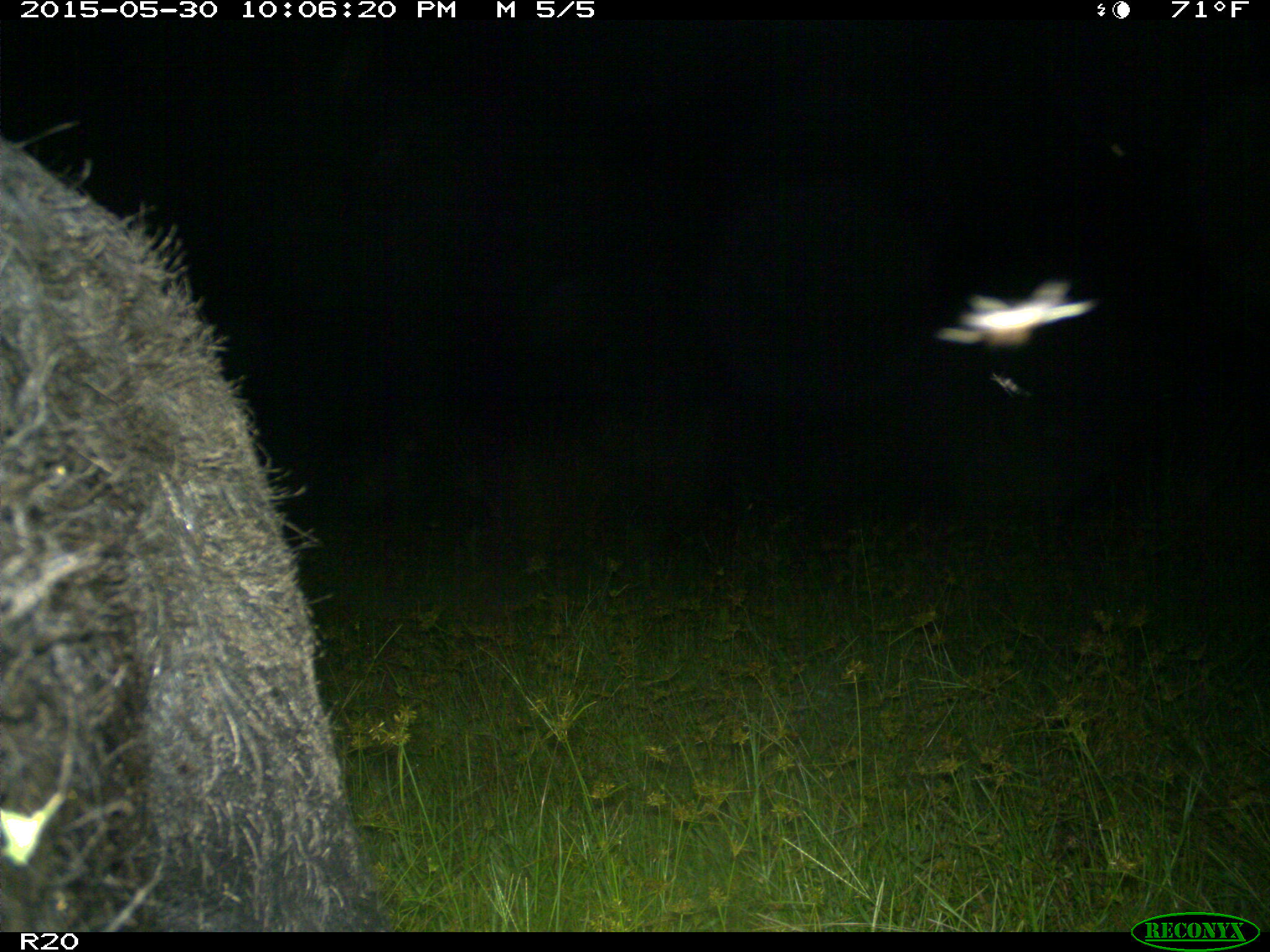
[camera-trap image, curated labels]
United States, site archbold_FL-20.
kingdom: Animalia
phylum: Chordata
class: Mammalia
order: Artiodactyla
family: Suidae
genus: Sus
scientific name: Sus scrofa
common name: wild boar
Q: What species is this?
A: Sus scrofa (wild boar).